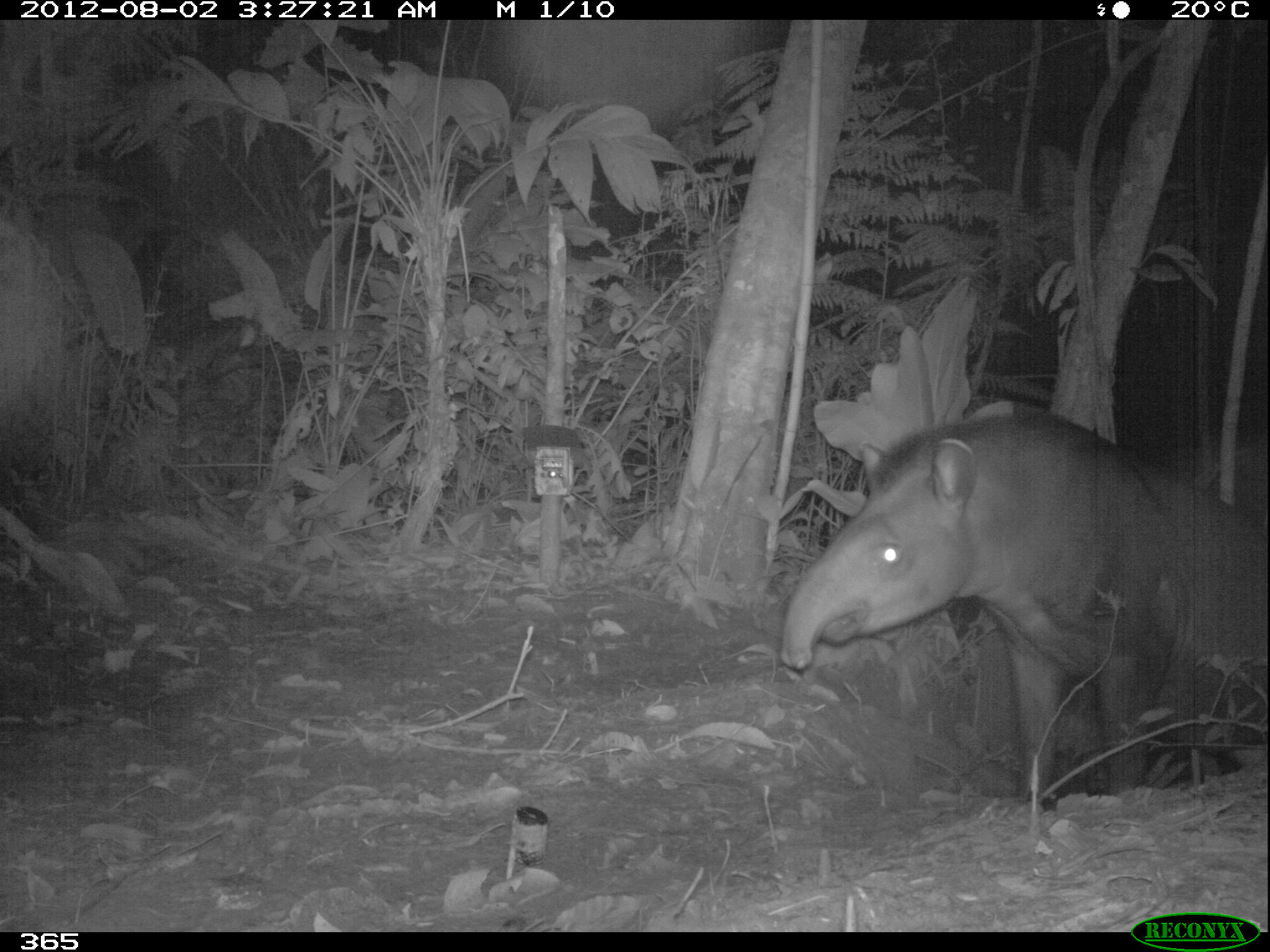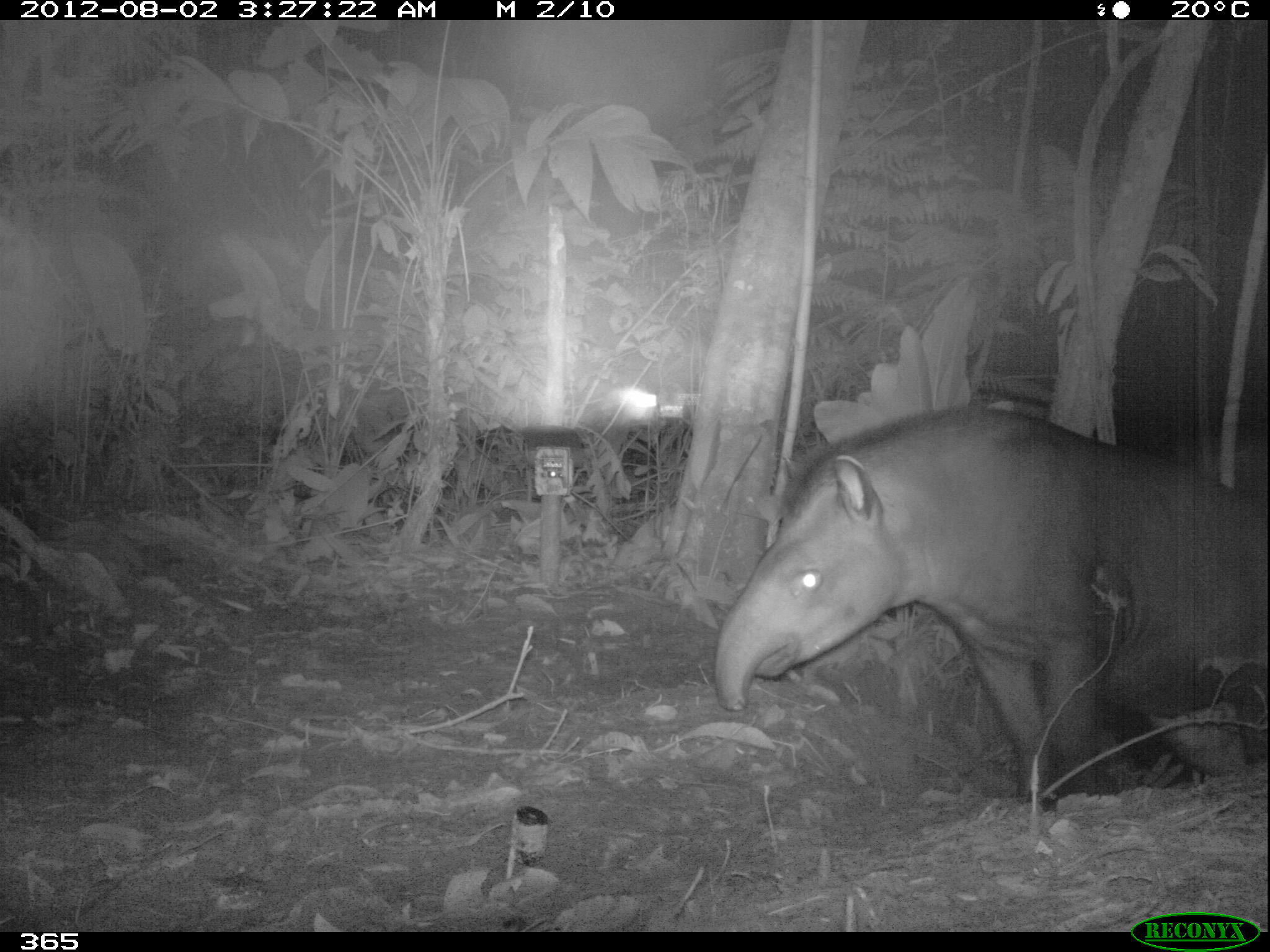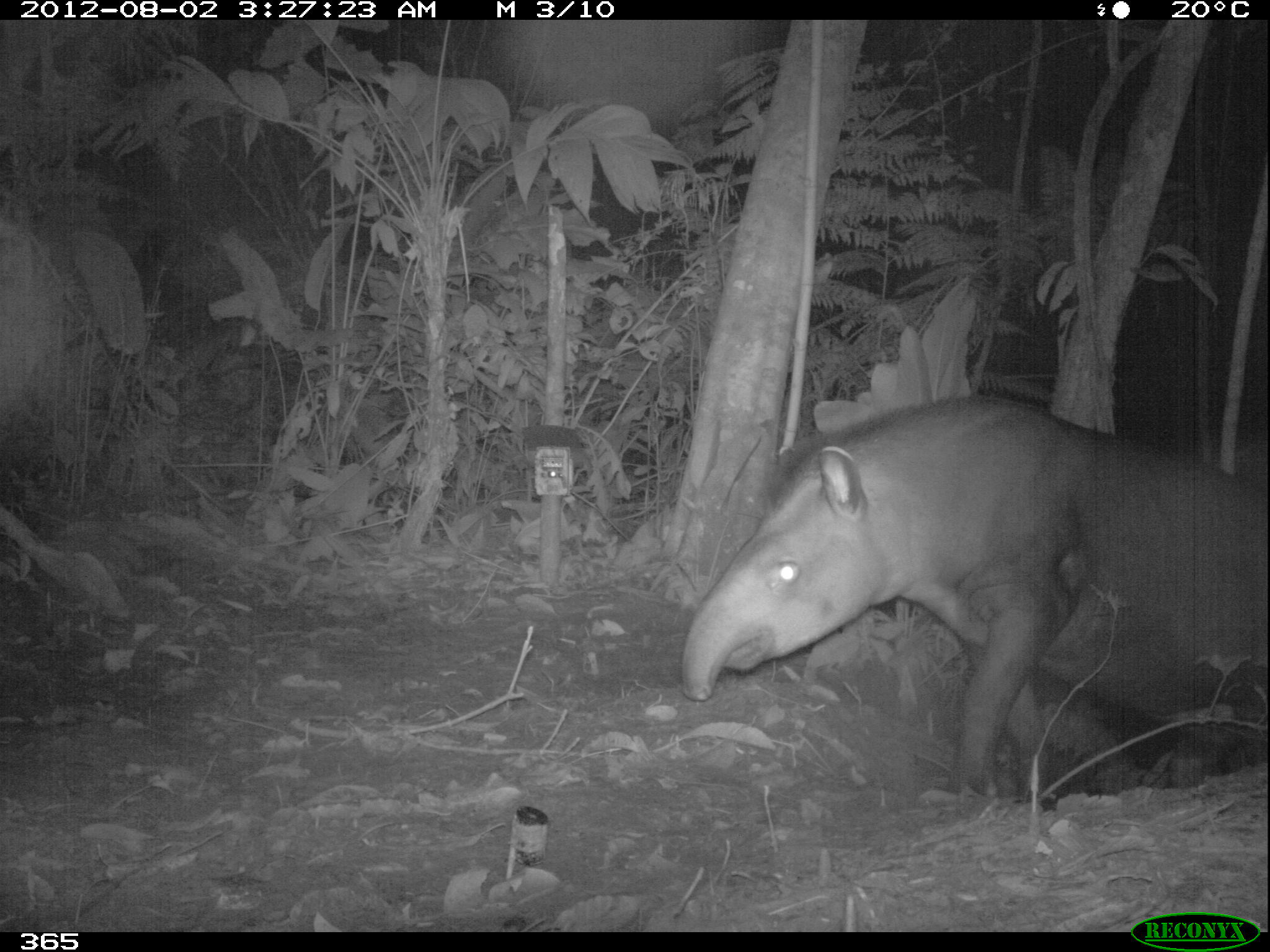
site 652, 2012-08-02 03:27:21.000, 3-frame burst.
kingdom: Animalia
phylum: Chordata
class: Mammalia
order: Perissodactyla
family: Tapiridae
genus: Tapirus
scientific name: Tapirus terrestris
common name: south american tapir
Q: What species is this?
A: Tapirus terrestris (south american tapir).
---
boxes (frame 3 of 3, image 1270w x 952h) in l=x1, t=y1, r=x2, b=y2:
tapirus terrestris: l=677, t=393, r=1269, b=801